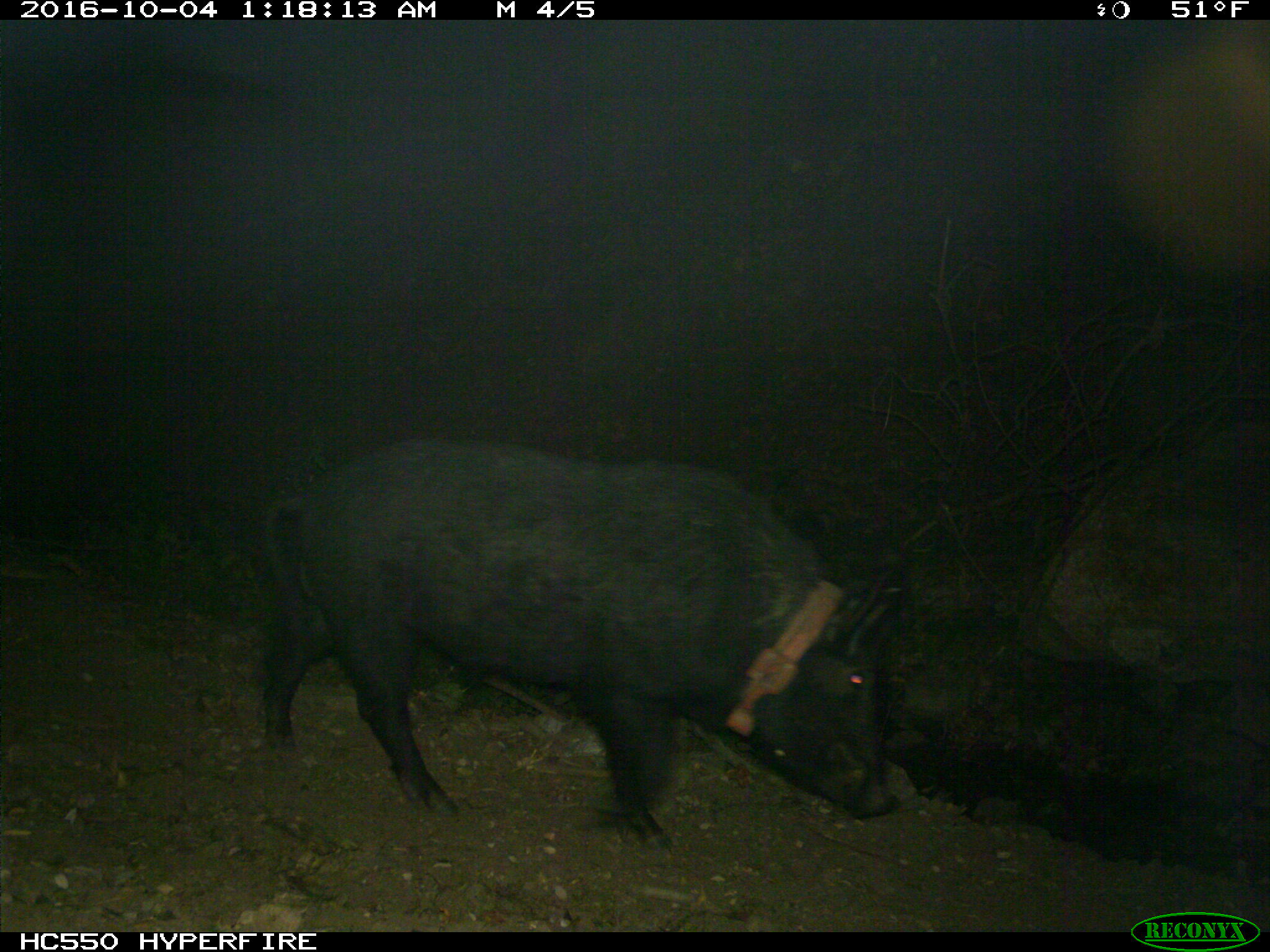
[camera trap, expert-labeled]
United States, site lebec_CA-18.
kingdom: Animalia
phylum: Chordata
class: Mammalia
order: Artiodactyla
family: Suidae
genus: Sus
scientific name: Sus scrofa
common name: wild boar